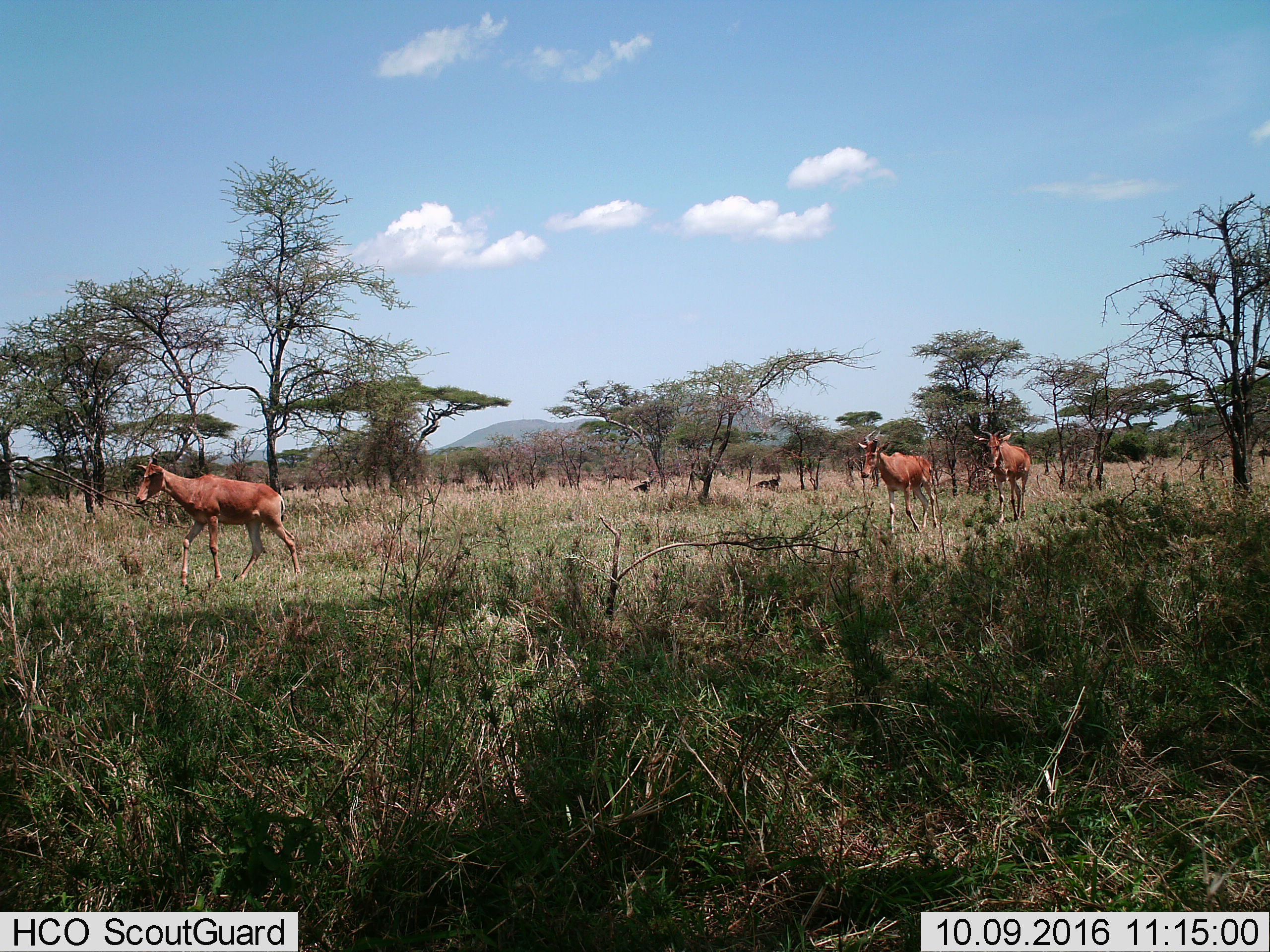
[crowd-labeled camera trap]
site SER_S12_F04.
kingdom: Animalia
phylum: Chordata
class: Mammalia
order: Artiodactyla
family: Bovidae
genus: Alcelaphus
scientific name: Alcelaphus buselaphus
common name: hartebeest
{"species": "hartebeest (Alcelaphus buselaphus)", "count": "3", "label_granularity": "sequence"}